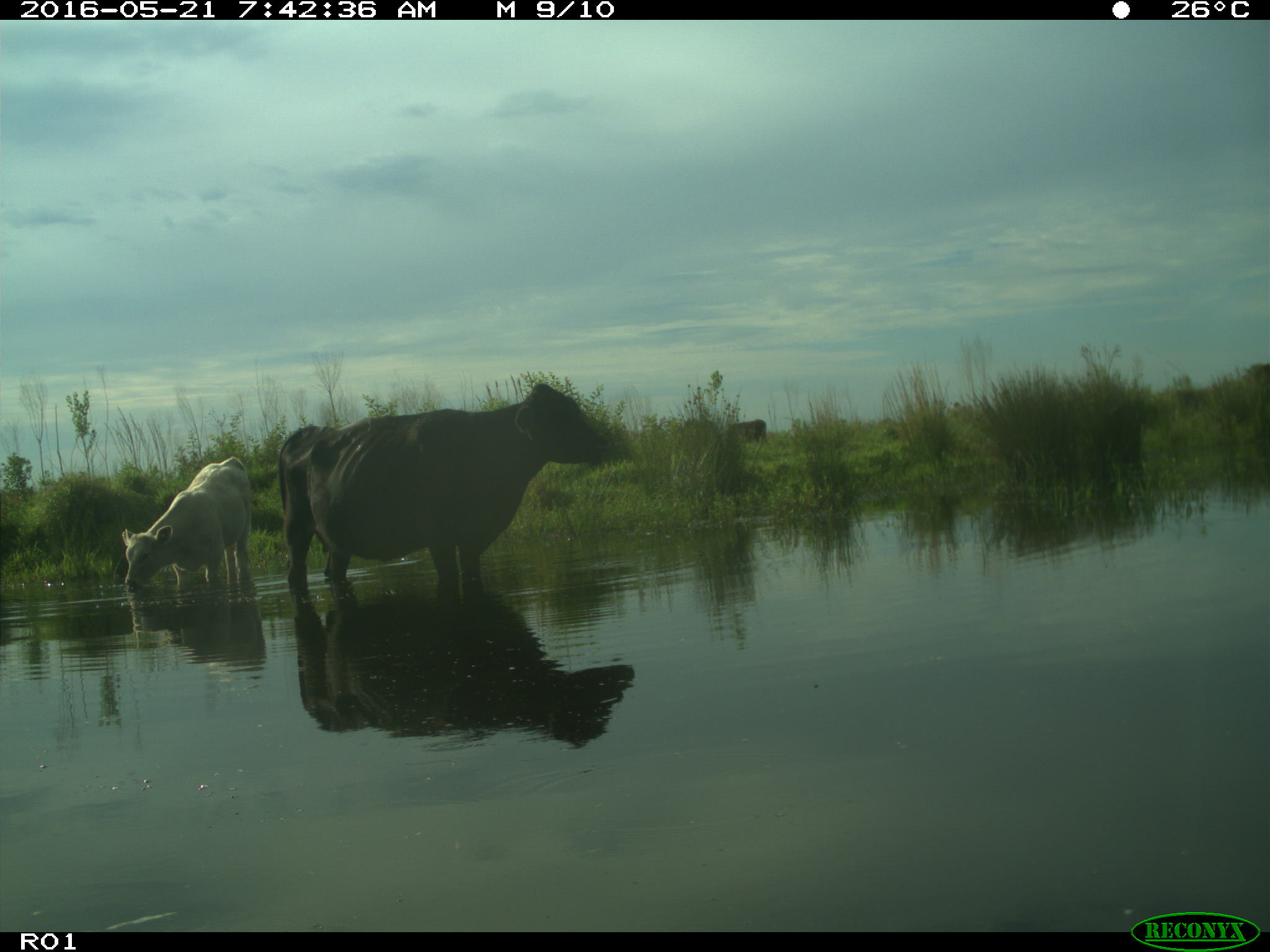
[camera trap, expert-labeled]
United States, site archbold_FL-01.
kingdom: Animalia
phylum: Chordata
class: Mammalia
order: Artiodactyla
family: Bovidae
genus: Bos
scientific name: Bos taurus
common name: domestic cow